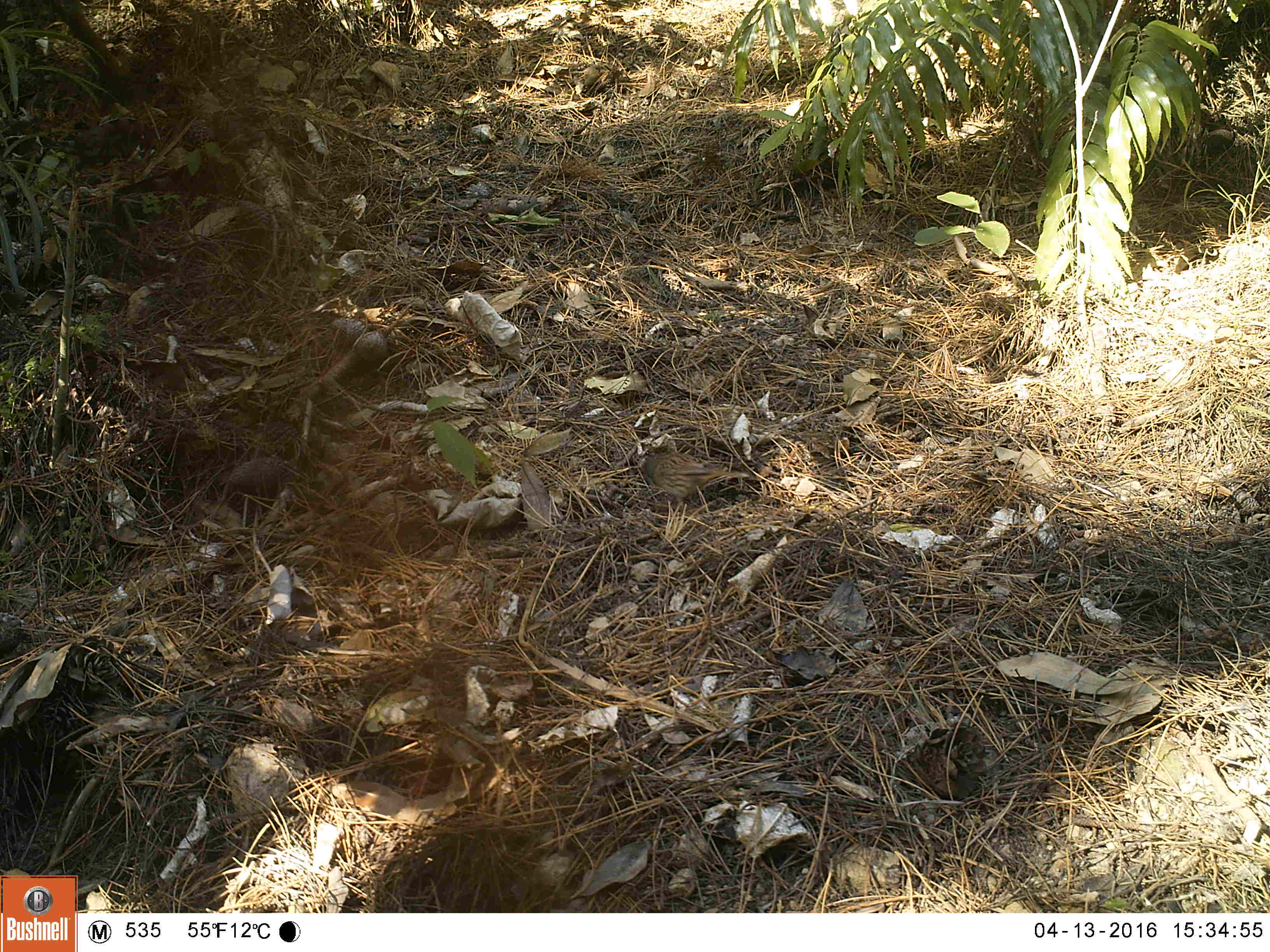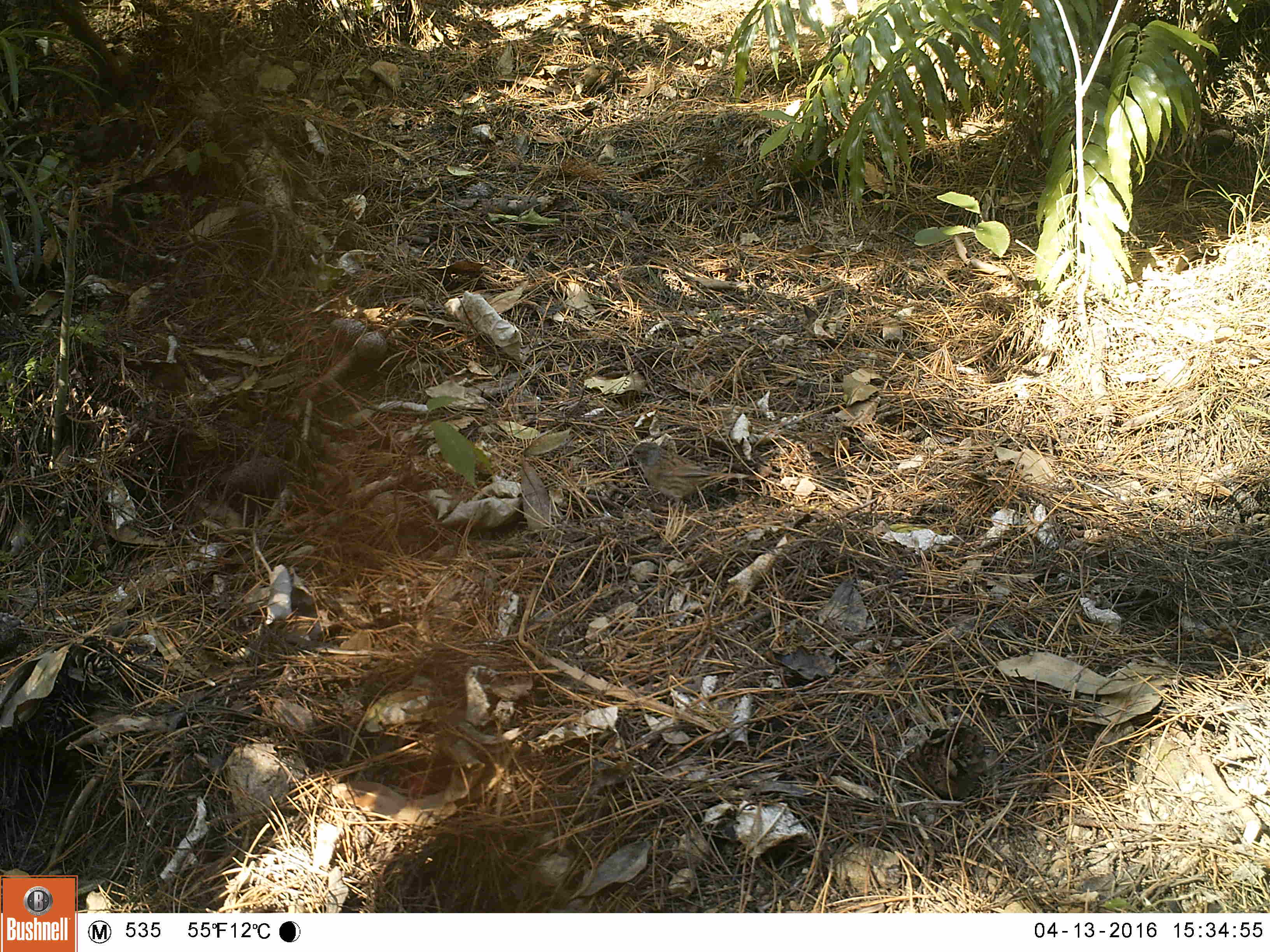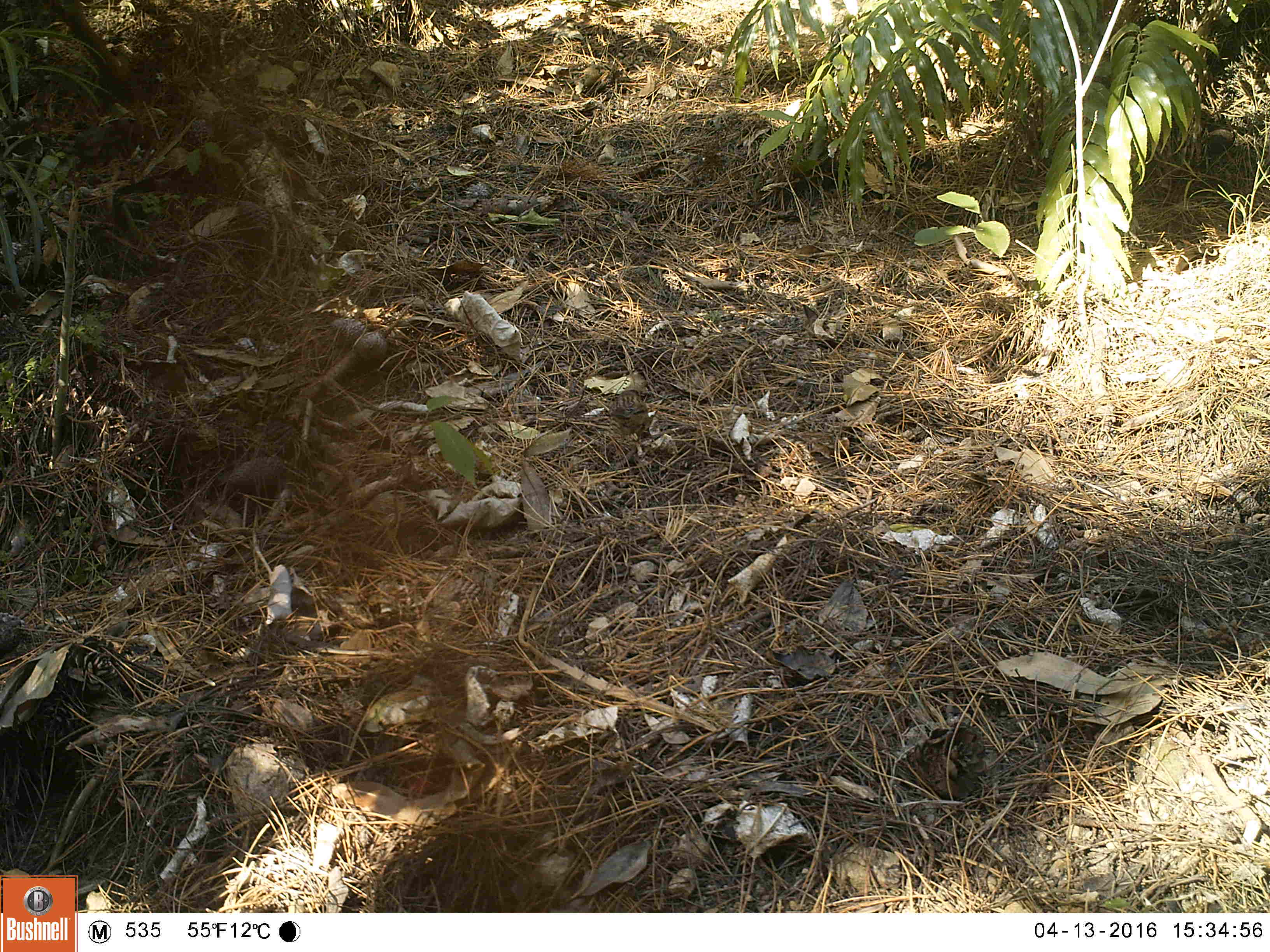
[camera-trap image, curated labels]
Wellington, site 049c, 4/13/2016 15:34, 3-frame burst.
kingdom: Animalia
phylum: Chordata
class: Aves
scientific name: Aves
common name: bird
Bird (Aves).